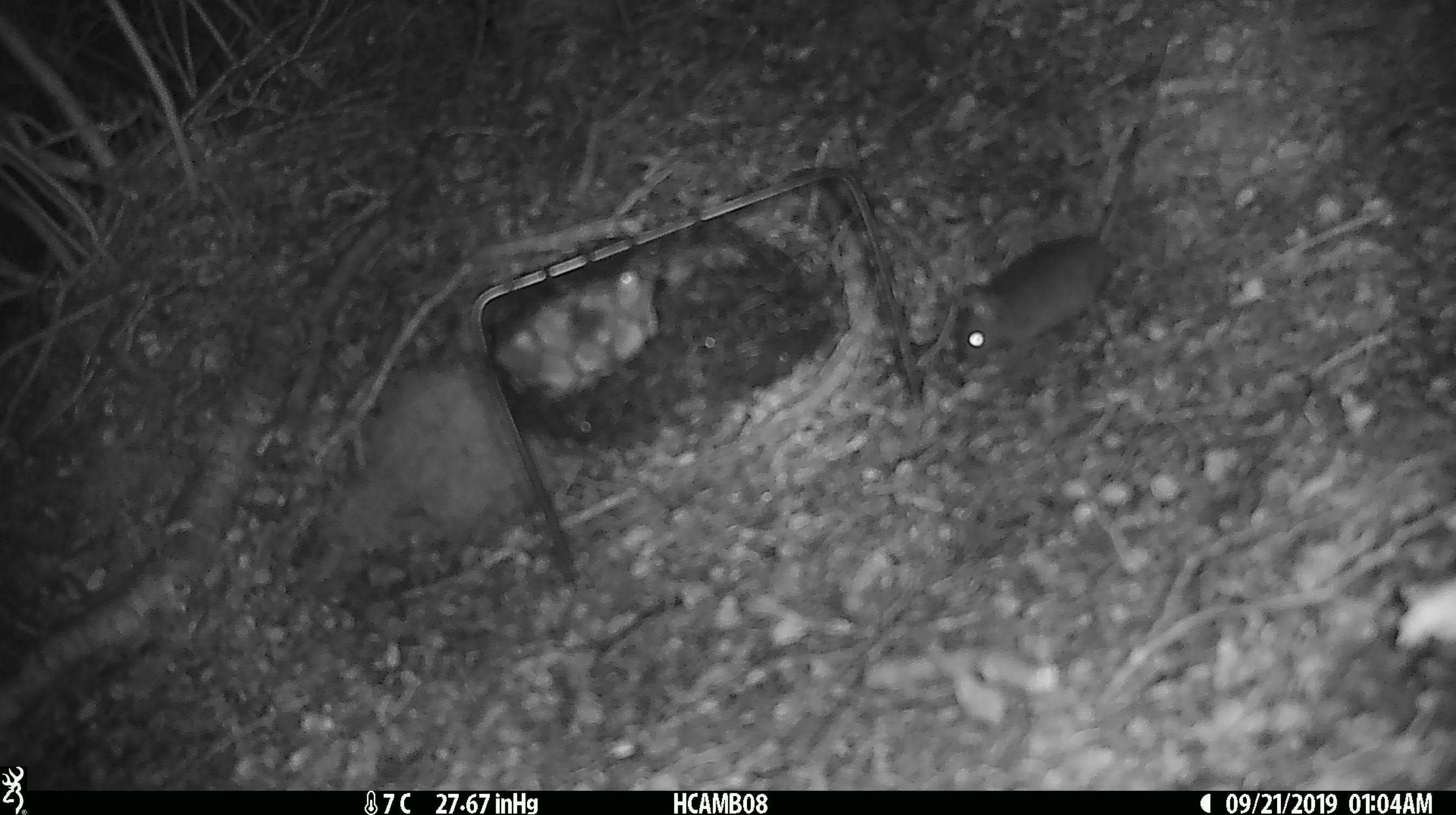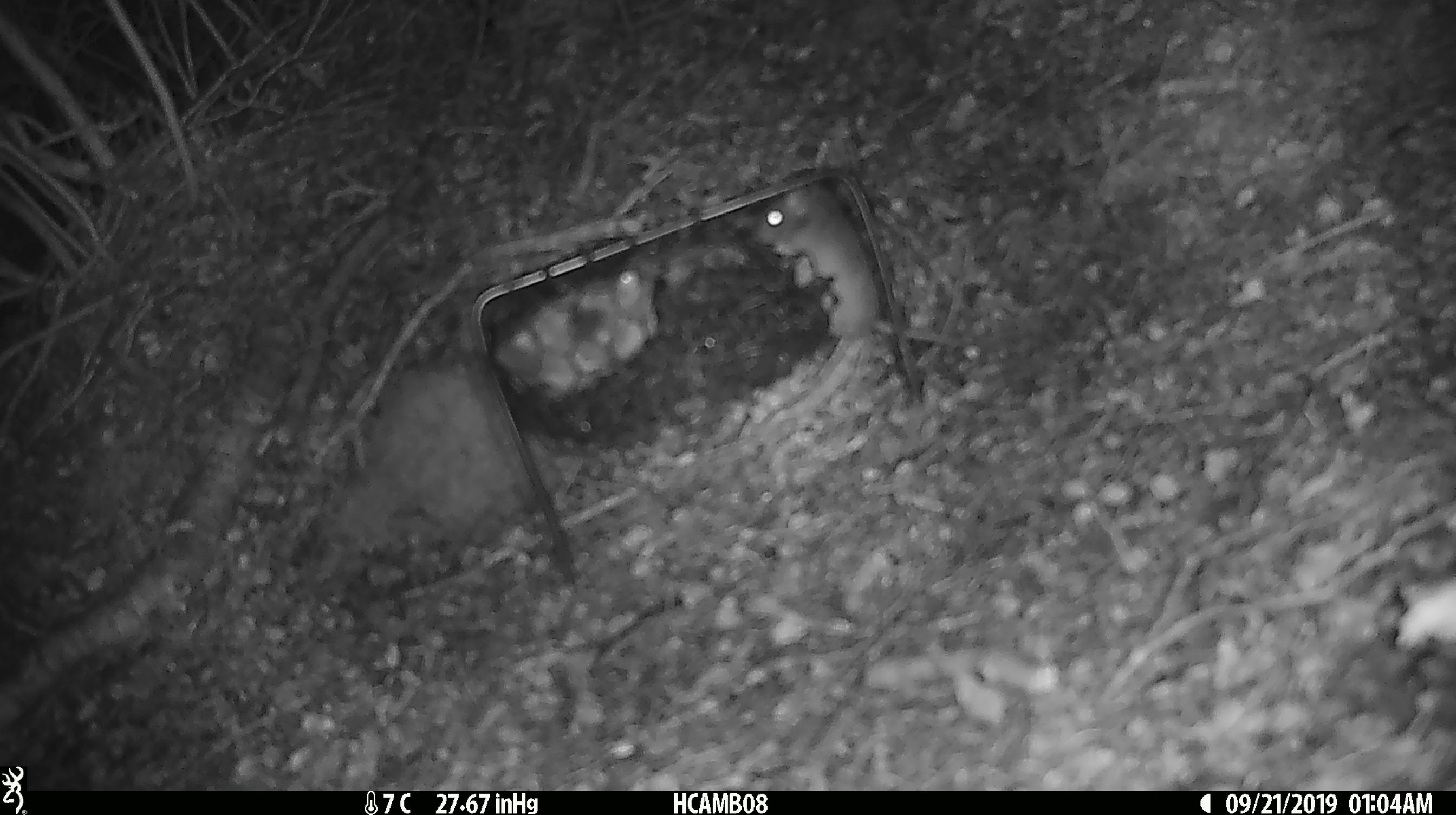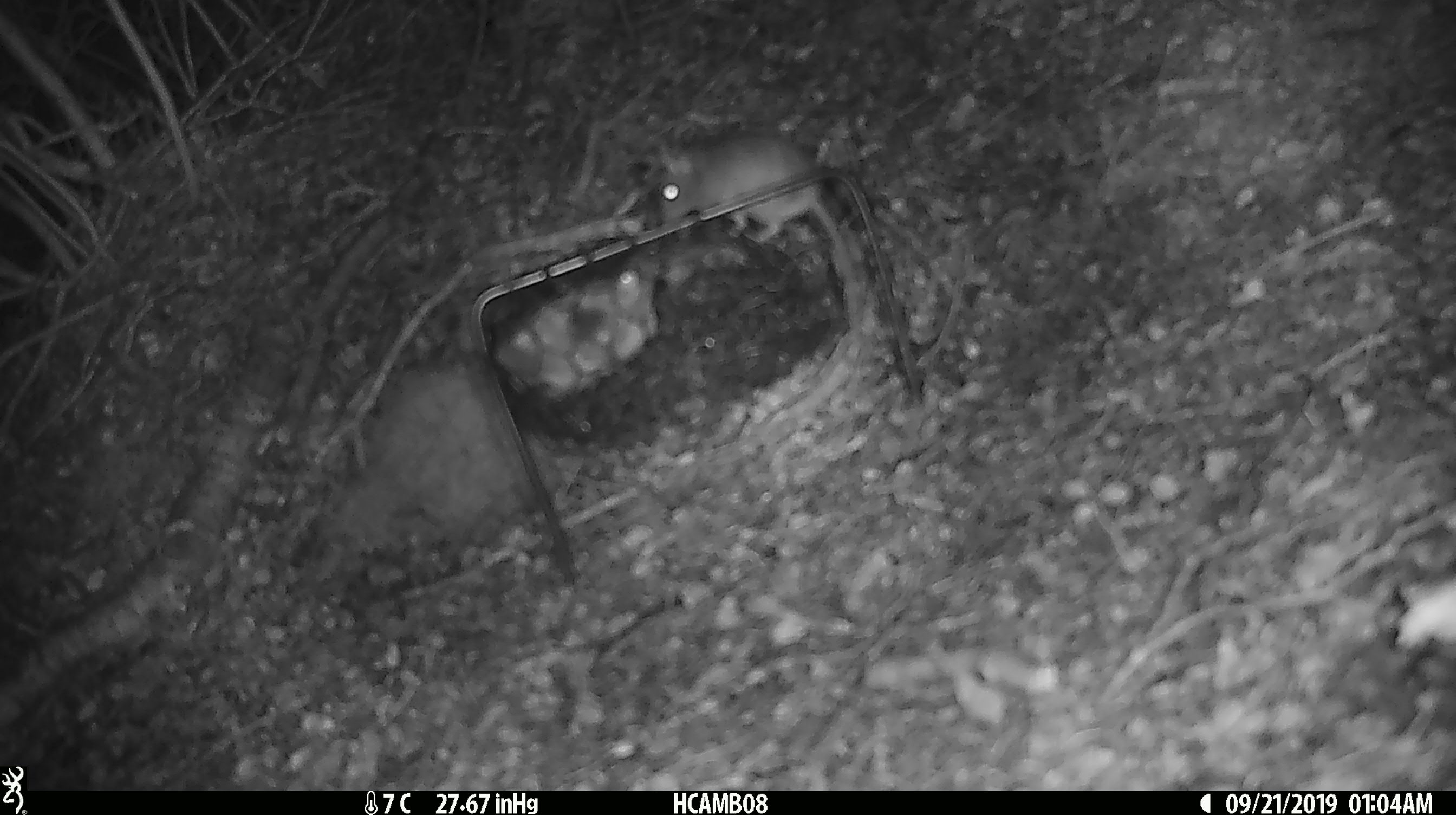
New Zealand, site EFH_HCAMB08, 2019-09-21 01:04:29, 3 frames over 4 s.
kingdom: Animalia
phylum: Chordata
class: Mammalia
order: Rodentia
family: Muridae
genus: Mus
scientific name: Mus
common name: mouse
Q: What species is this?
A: Mouse (Mus).